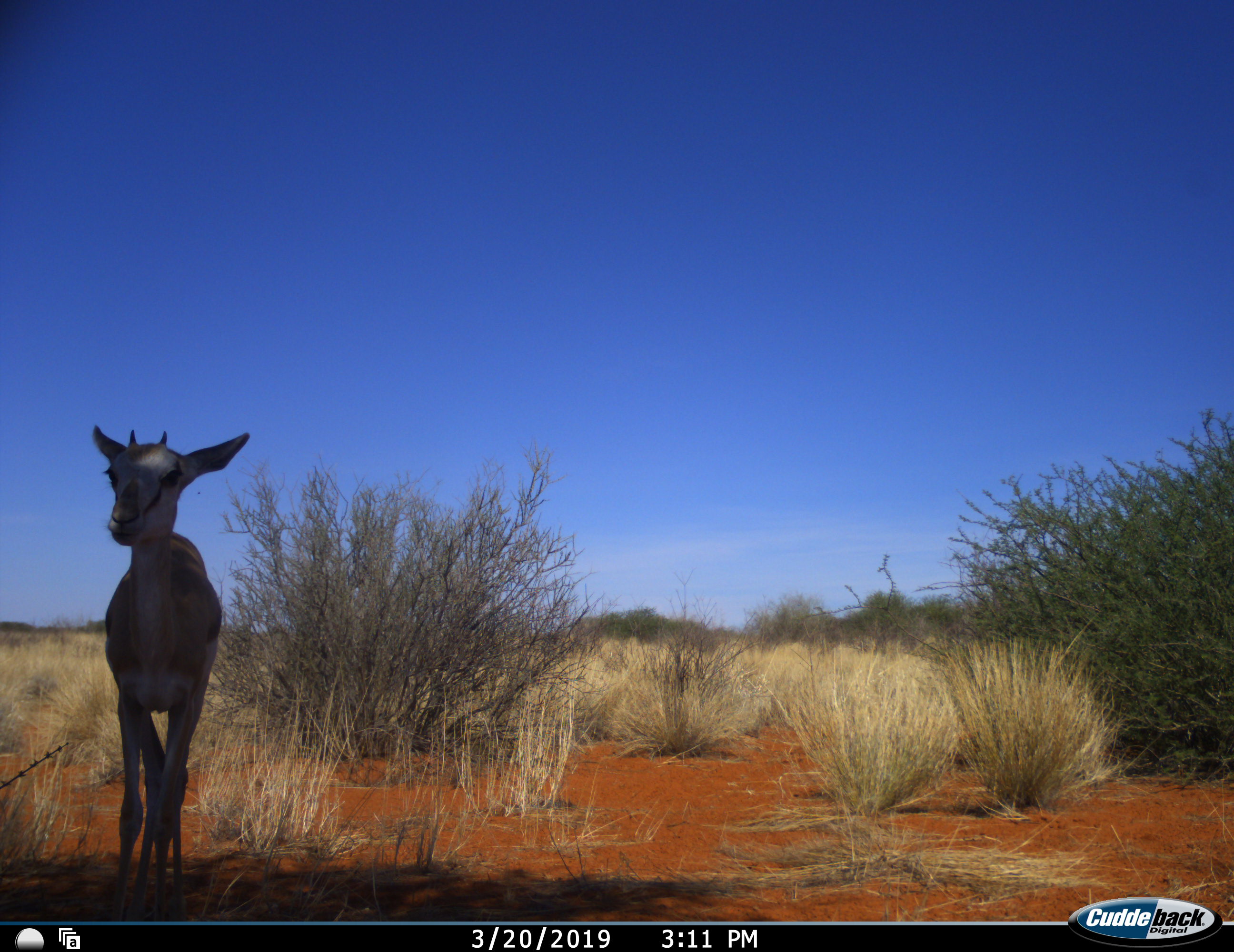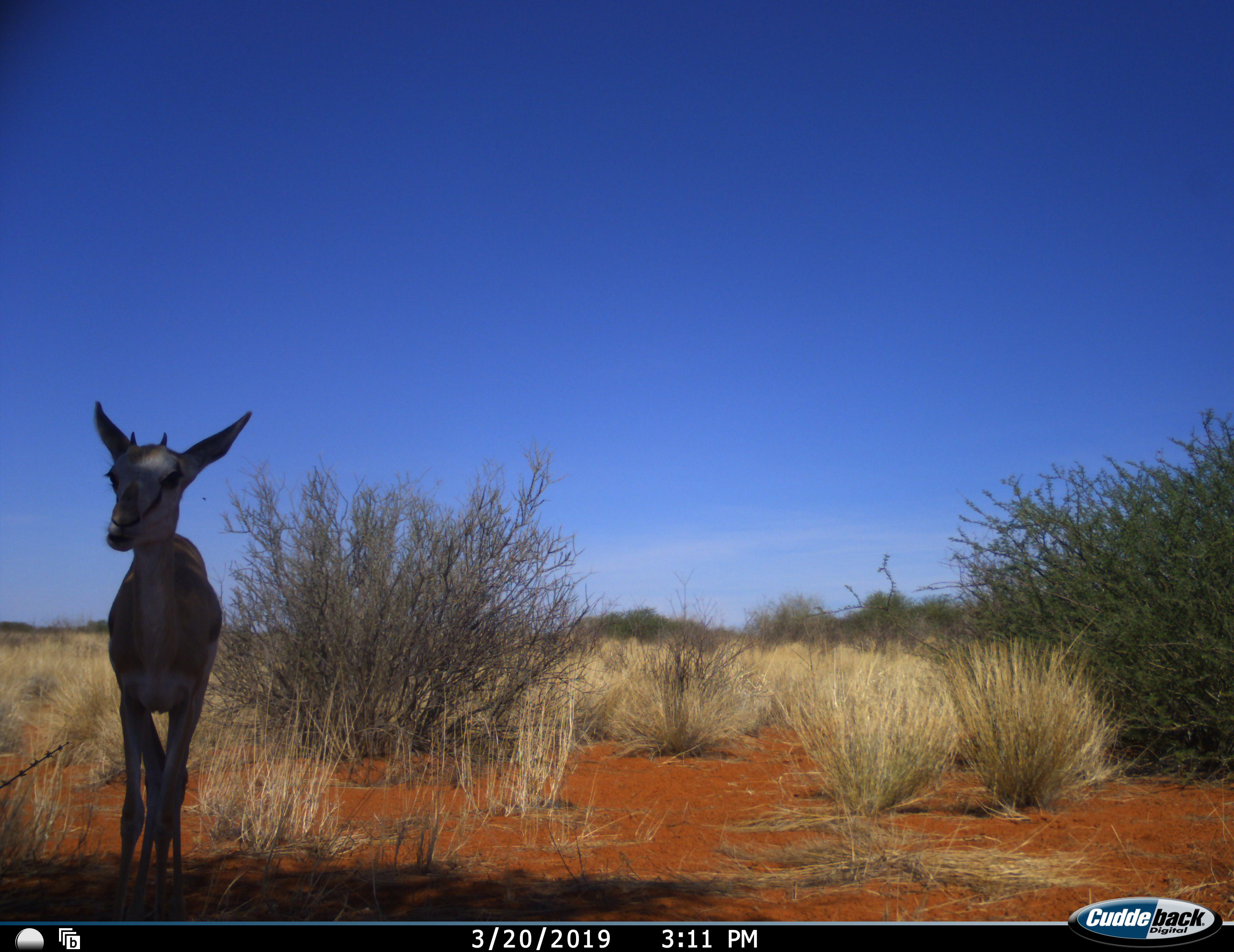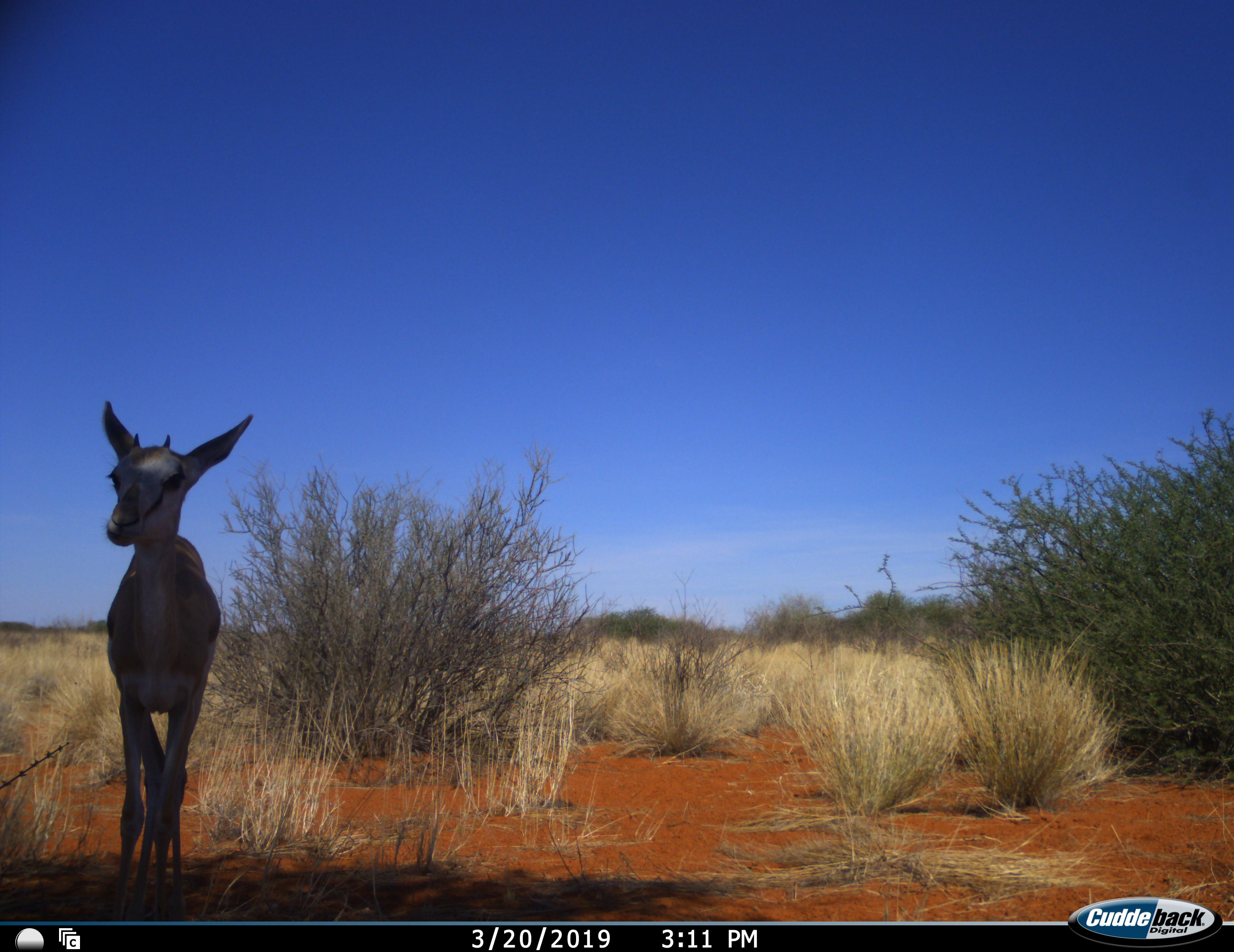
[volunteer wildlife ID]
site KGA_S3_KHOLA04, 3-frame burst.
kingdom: Animalia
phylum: Chordata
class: Mammalia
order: Artiodactyla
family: Bovidae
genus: Antidorcas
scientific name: Antidorcas marsupialis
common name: springbok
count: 1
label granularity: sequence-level